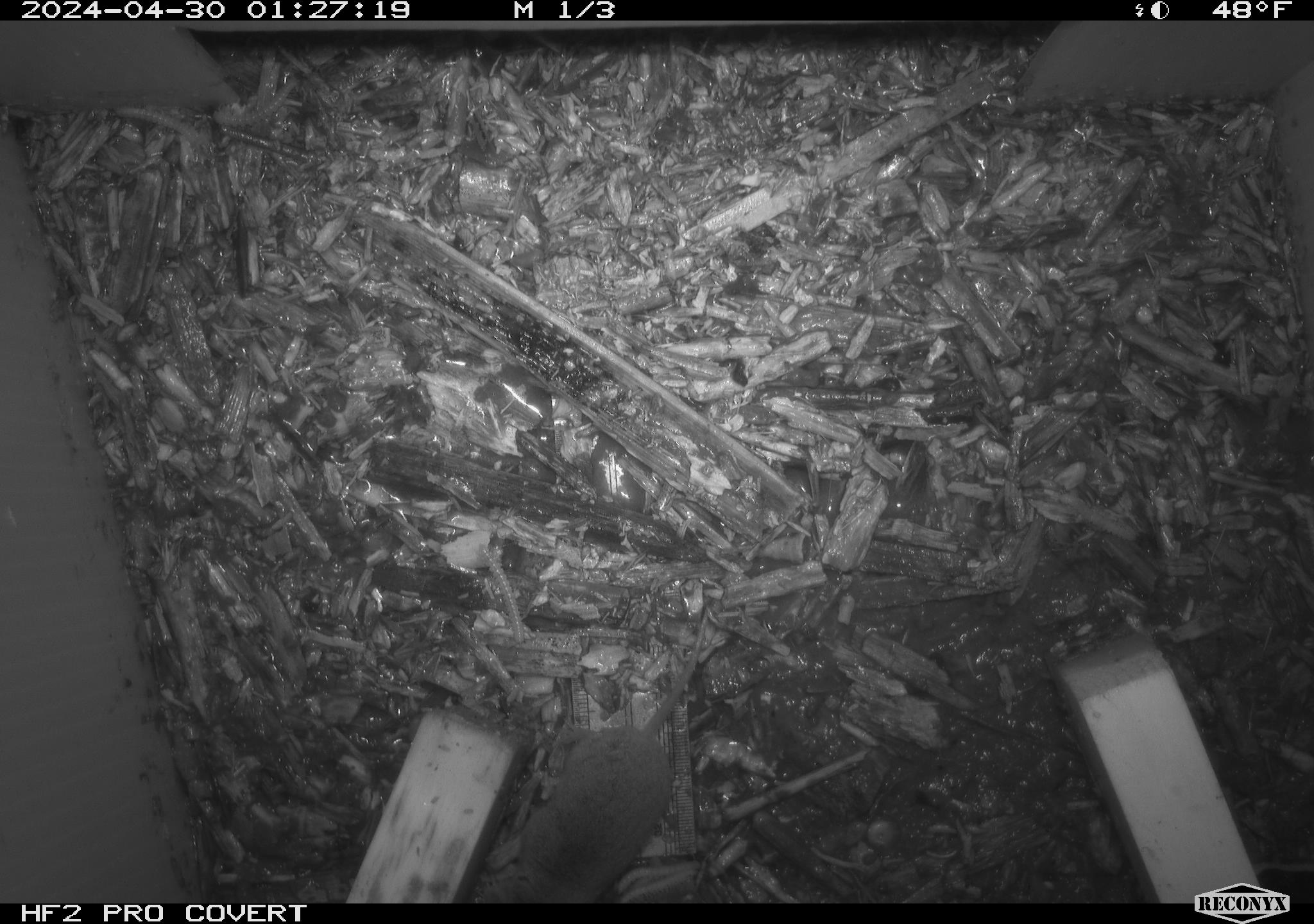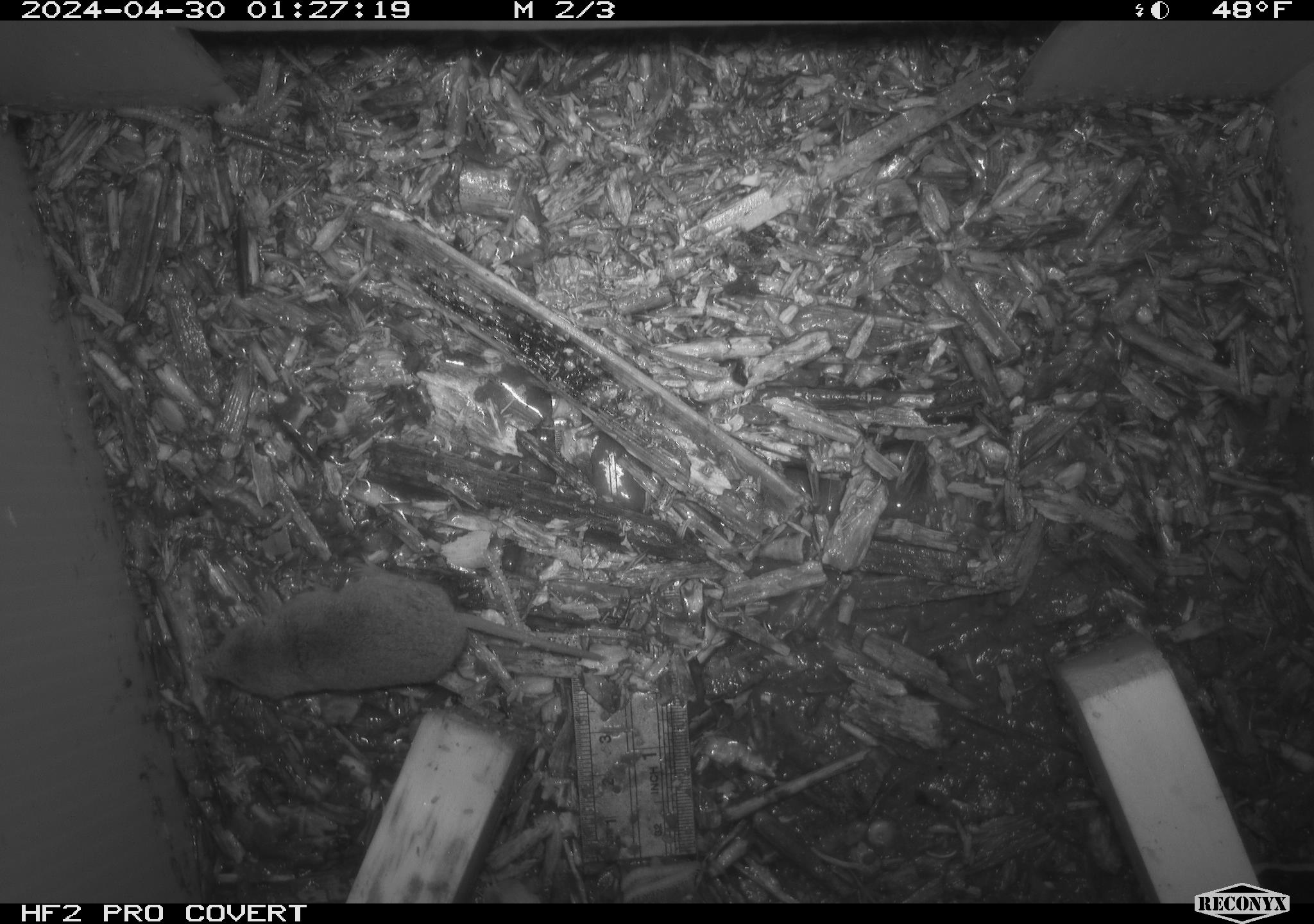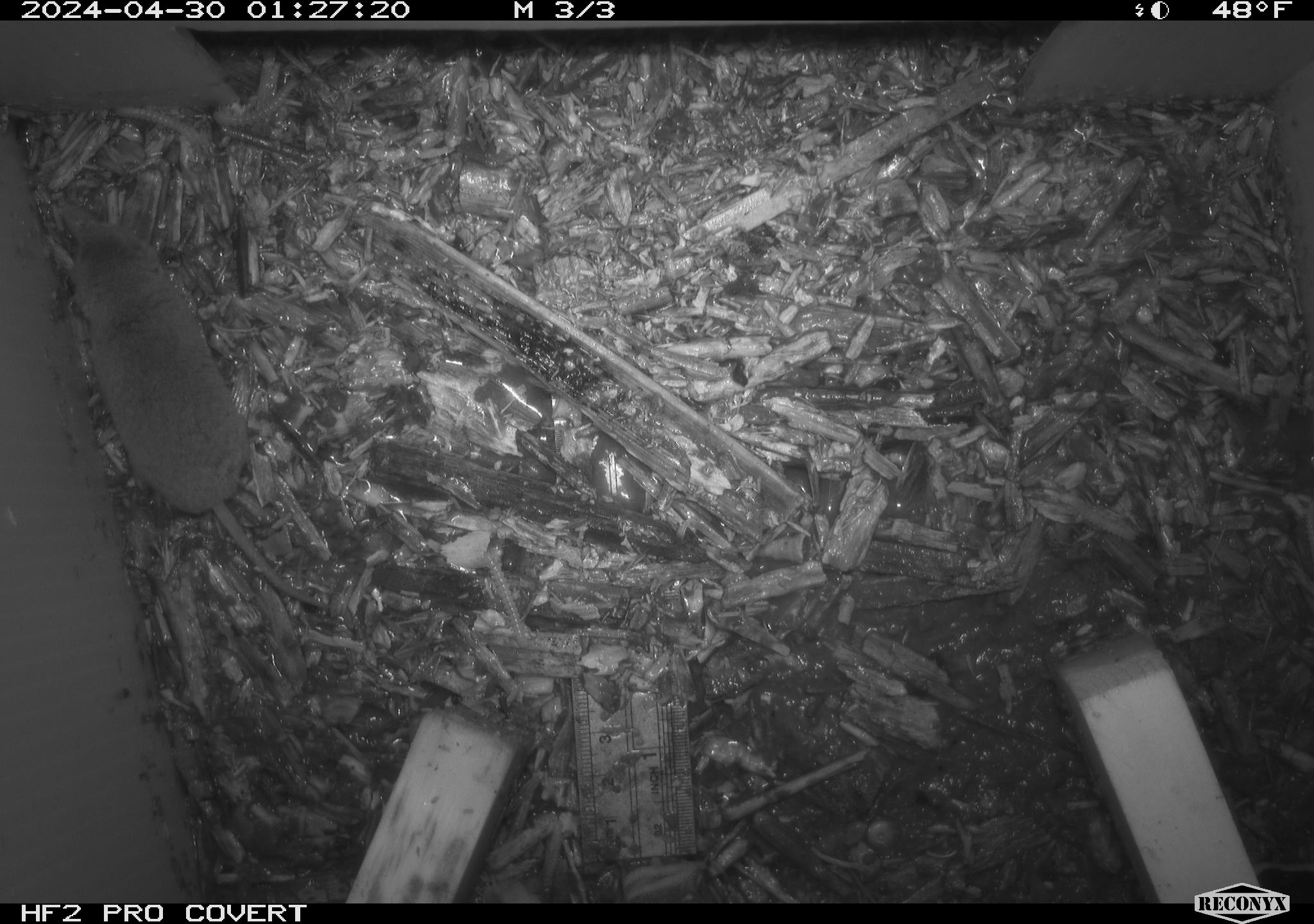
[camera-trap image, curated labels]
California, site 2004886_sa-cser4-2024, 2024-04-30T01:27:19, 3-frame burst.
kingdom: Animalia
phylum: Chordata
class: Mammalia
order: Eulipotyphla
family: Soricidae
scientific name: Soricidae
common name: shrews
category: soricidae family